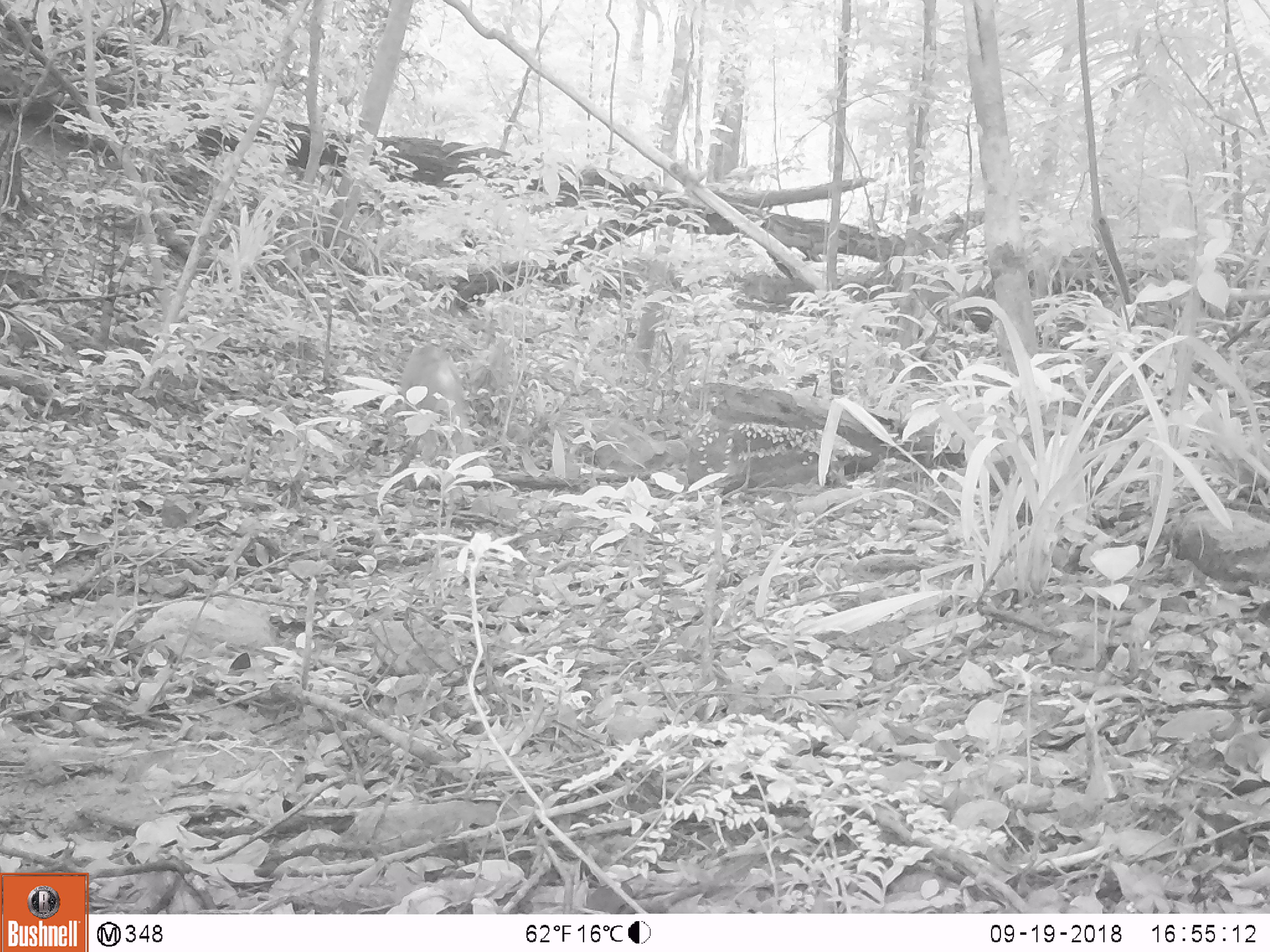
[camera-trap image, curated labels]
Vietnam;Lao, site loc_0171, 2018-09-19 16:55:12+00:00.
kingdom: Animalia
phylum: Chordata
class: Mammalia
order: Primates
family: Cercopithecidae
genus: Macaca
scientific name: Macaca nemestrina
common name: pig-tailed macaque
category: pig tailed macaque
Pig tailed macaque (pig-tailed macaque) (Macaca nemestrina). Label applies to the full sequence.